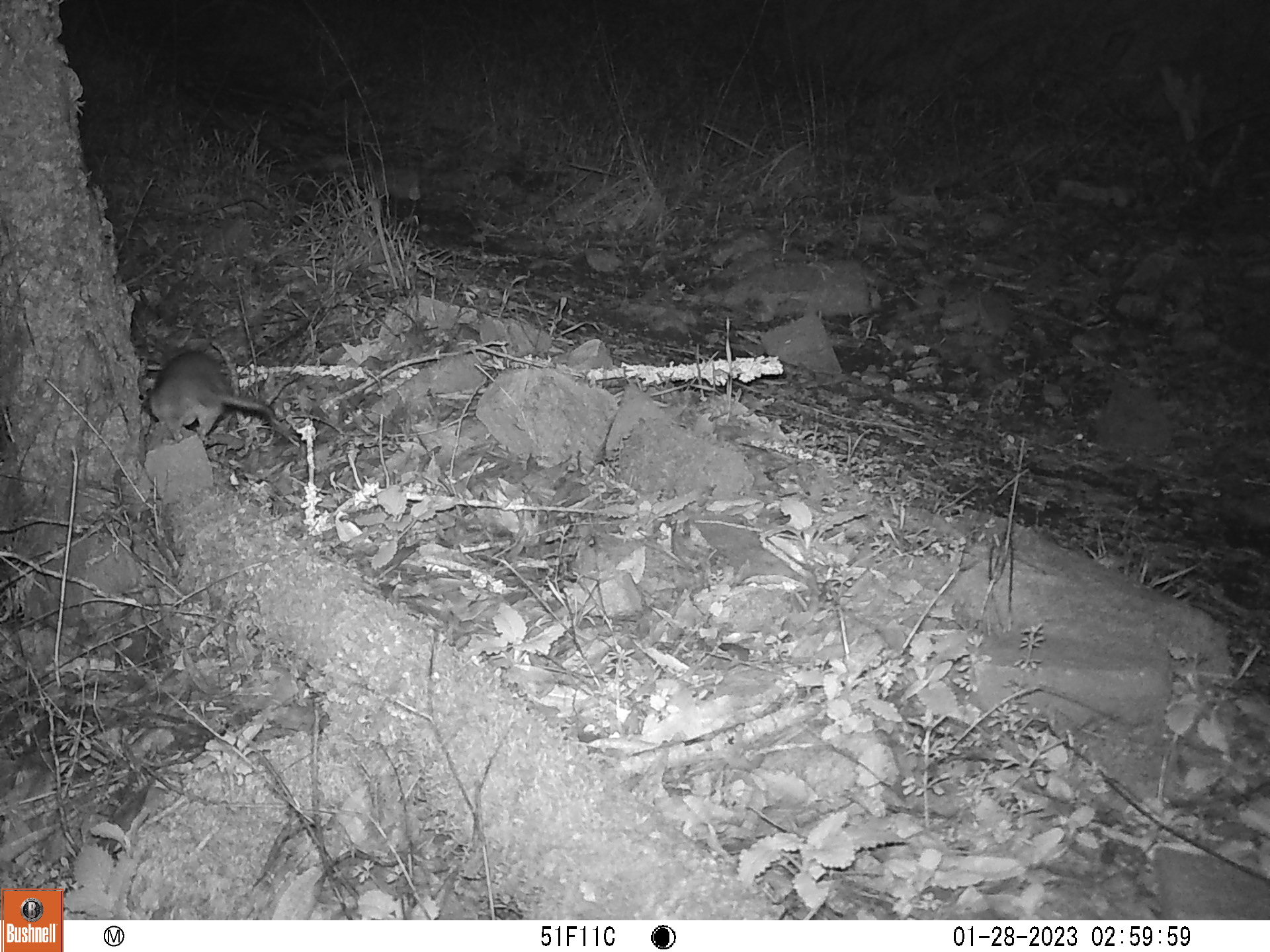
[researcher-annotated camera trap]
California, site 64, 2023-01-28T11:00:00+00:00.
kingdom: Animalia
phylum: Chordata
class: Mammalia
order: Rodentia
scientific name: Rodentia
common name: mouse or rat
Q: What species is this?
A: Mouse or rat (Rodentia).